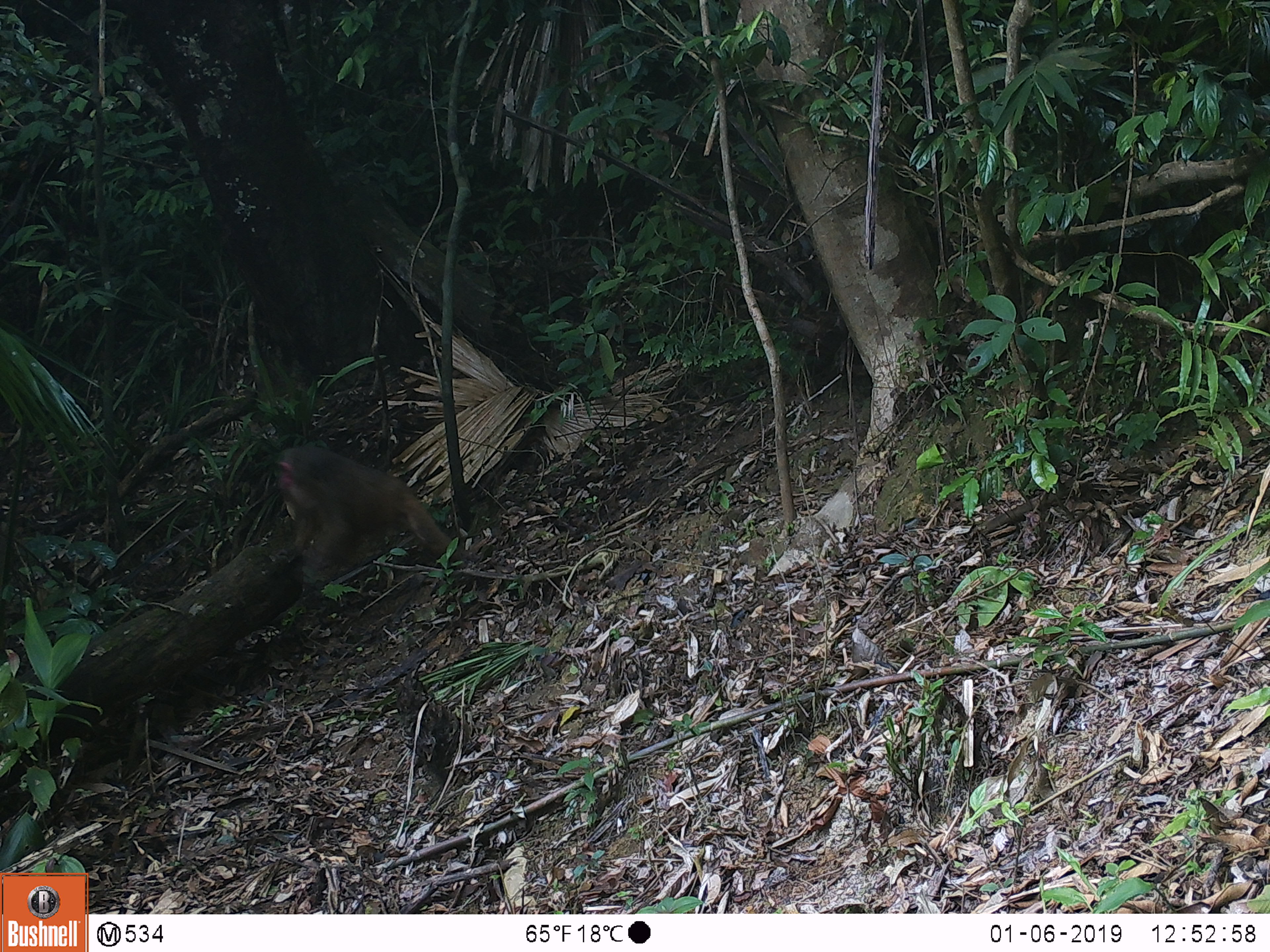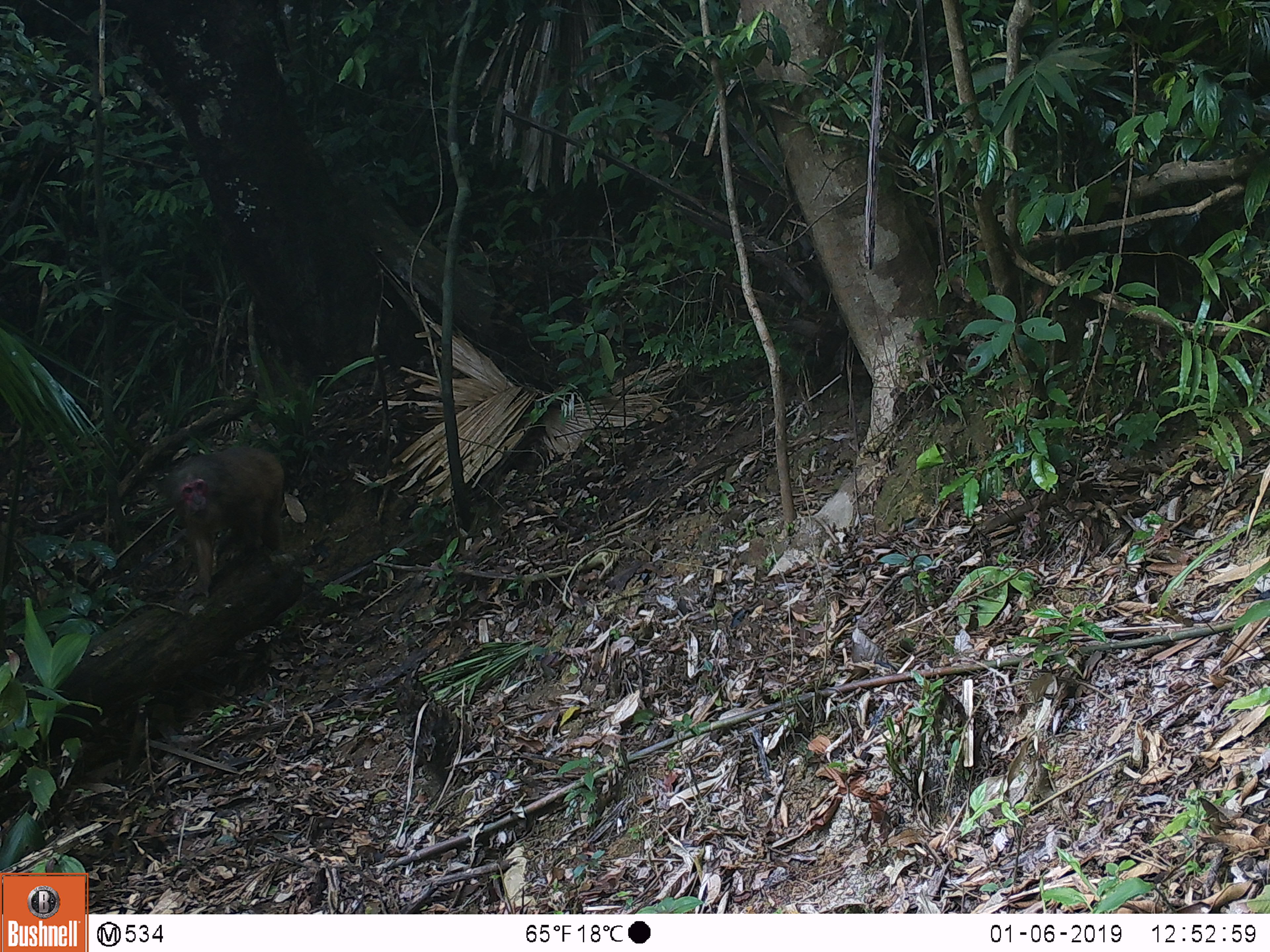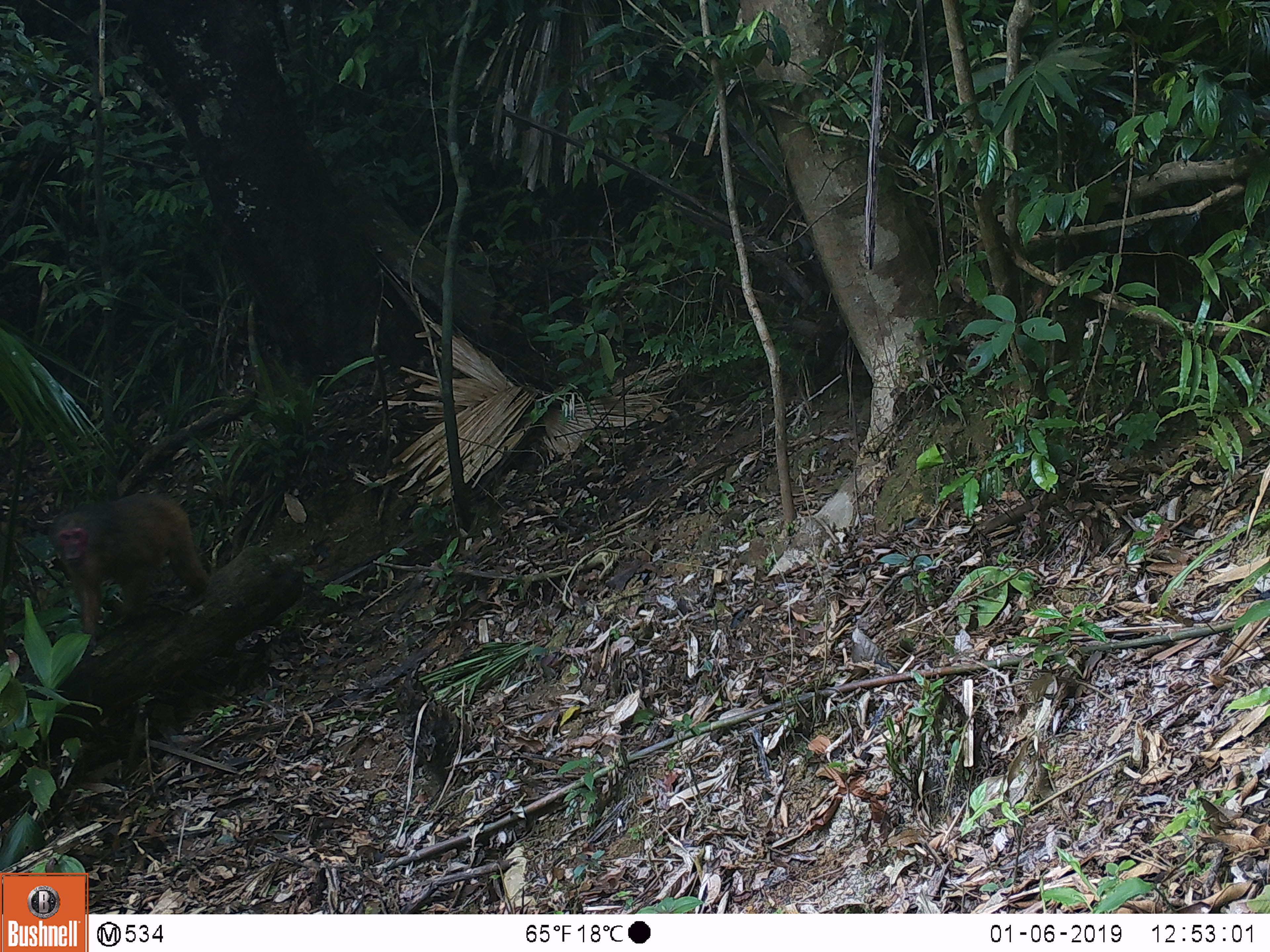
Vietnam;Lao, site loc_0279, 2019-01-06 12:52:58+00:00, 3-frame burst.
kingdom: Animalia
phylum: Chordata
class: Mammalia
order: Primates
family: Cercopithecidae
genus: Macaca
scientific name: Macaca arctoides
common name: stump-tailed macaque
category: stump tailed macaque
Stump tailed macaque (stump-tailed macaque) (Macaca arctoides). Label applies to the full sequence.